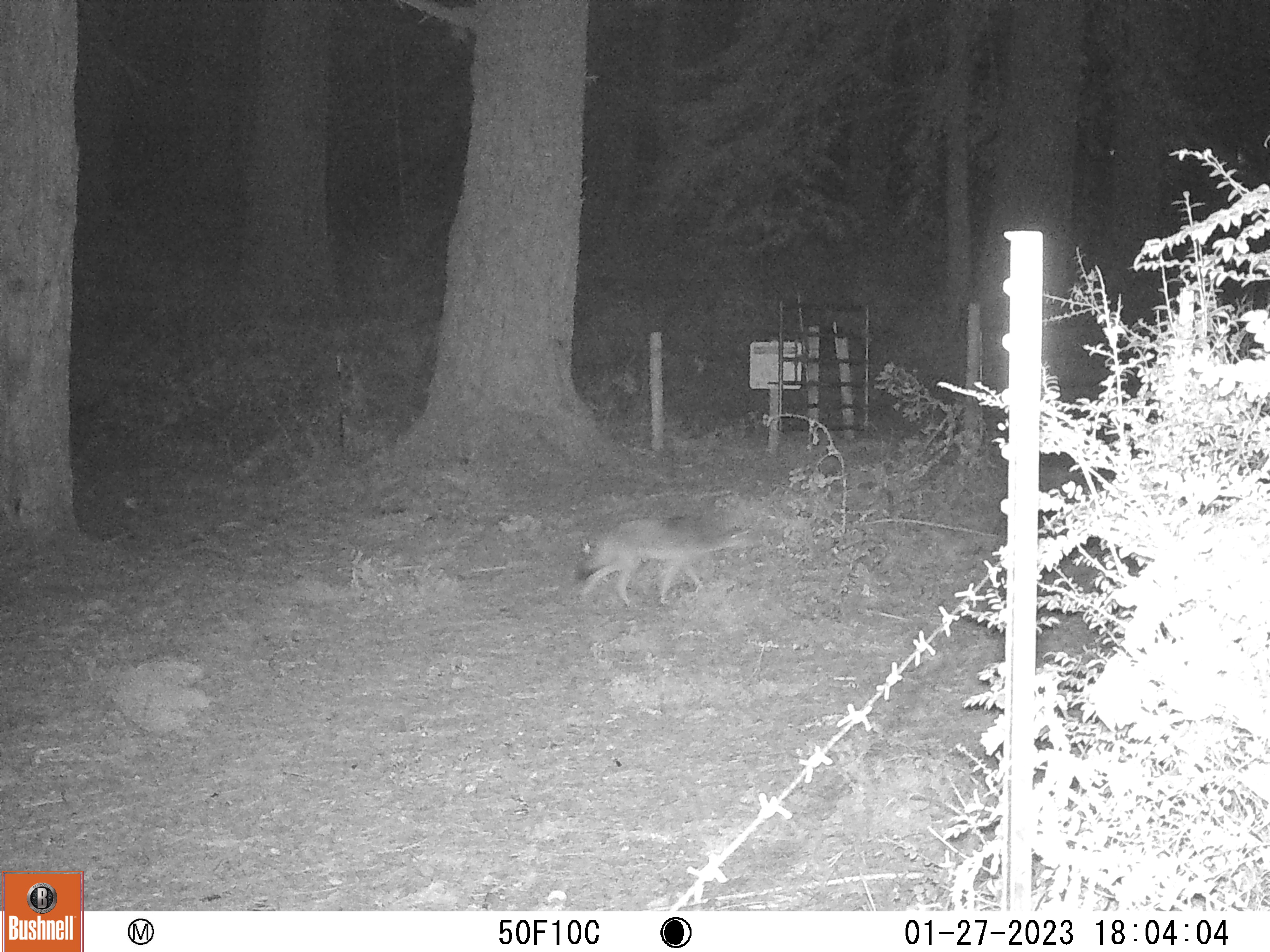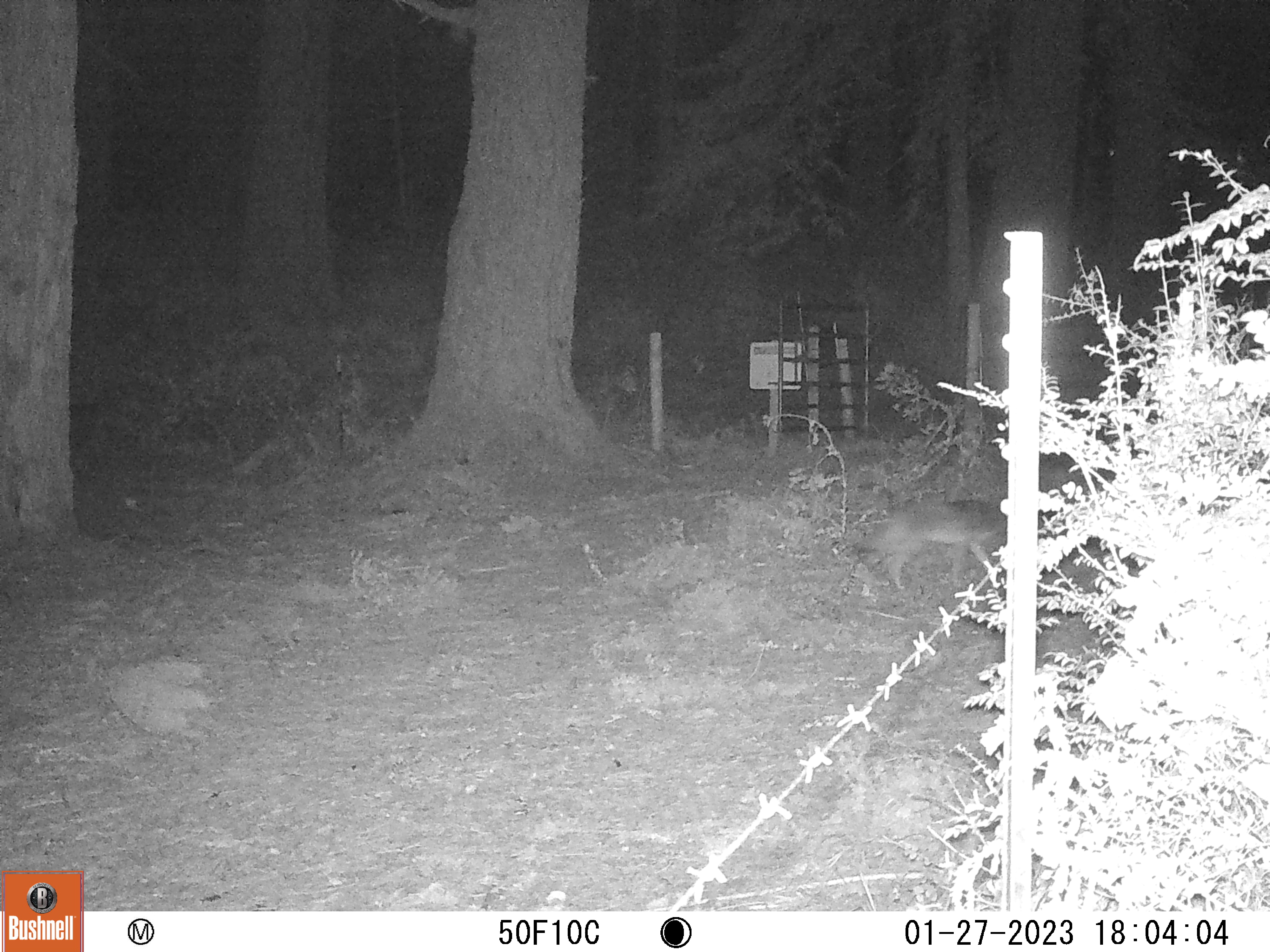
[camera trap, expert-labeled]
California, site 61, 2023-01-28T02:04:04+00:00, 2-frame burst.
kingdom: Animalia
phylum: Chordata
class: Mammalia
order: Carnivora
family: Canidae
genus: Canis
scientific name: Canis latrans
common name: coyote